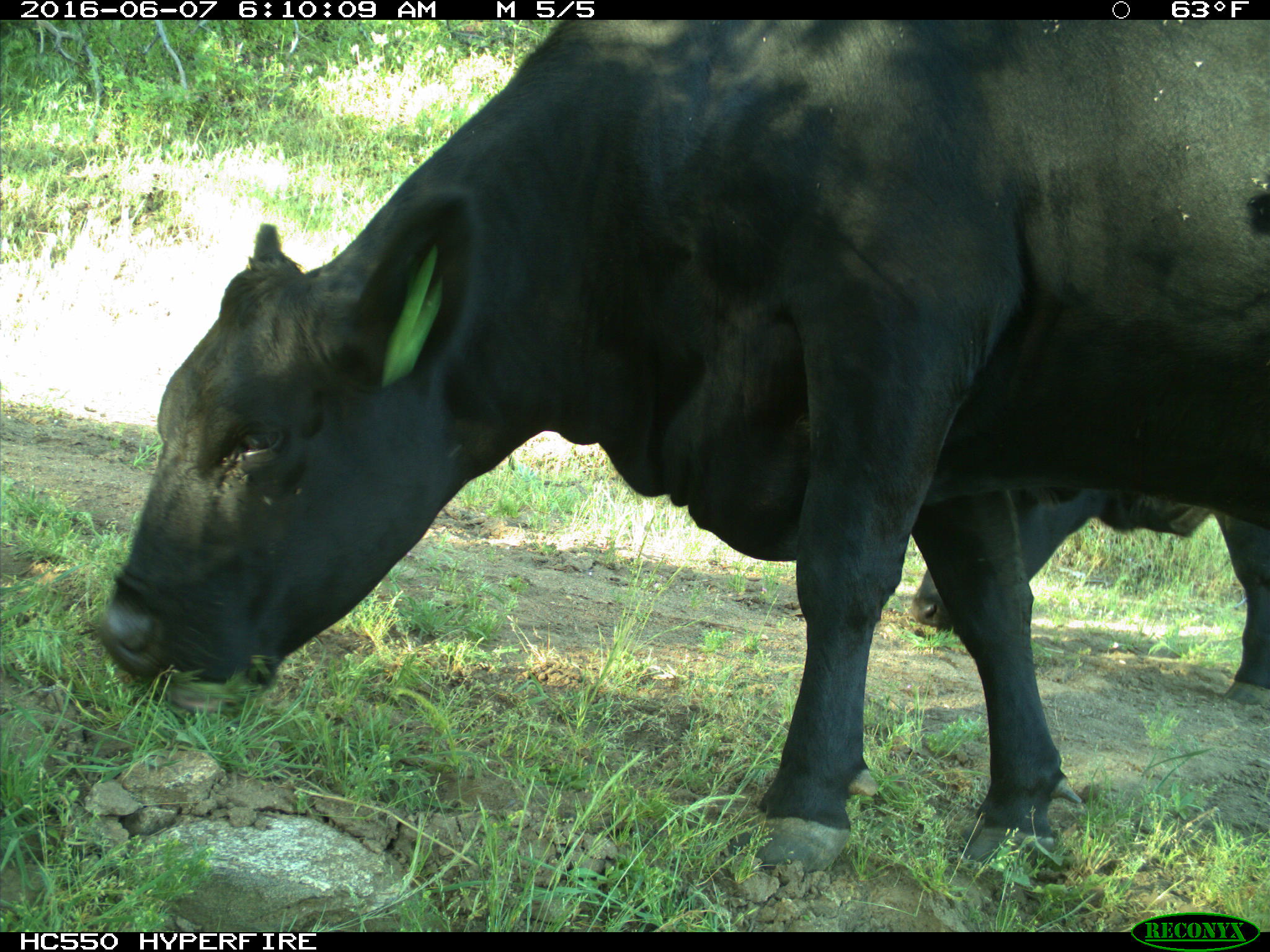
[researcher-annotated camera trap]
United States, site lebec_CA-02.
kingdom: Animalia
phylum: Chordata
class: Mammalia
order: Artiodactyla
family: Bovidae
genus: Bos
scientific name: Bos taurus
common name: domestic cow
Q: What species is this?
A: Bos taurus (domestic cow).